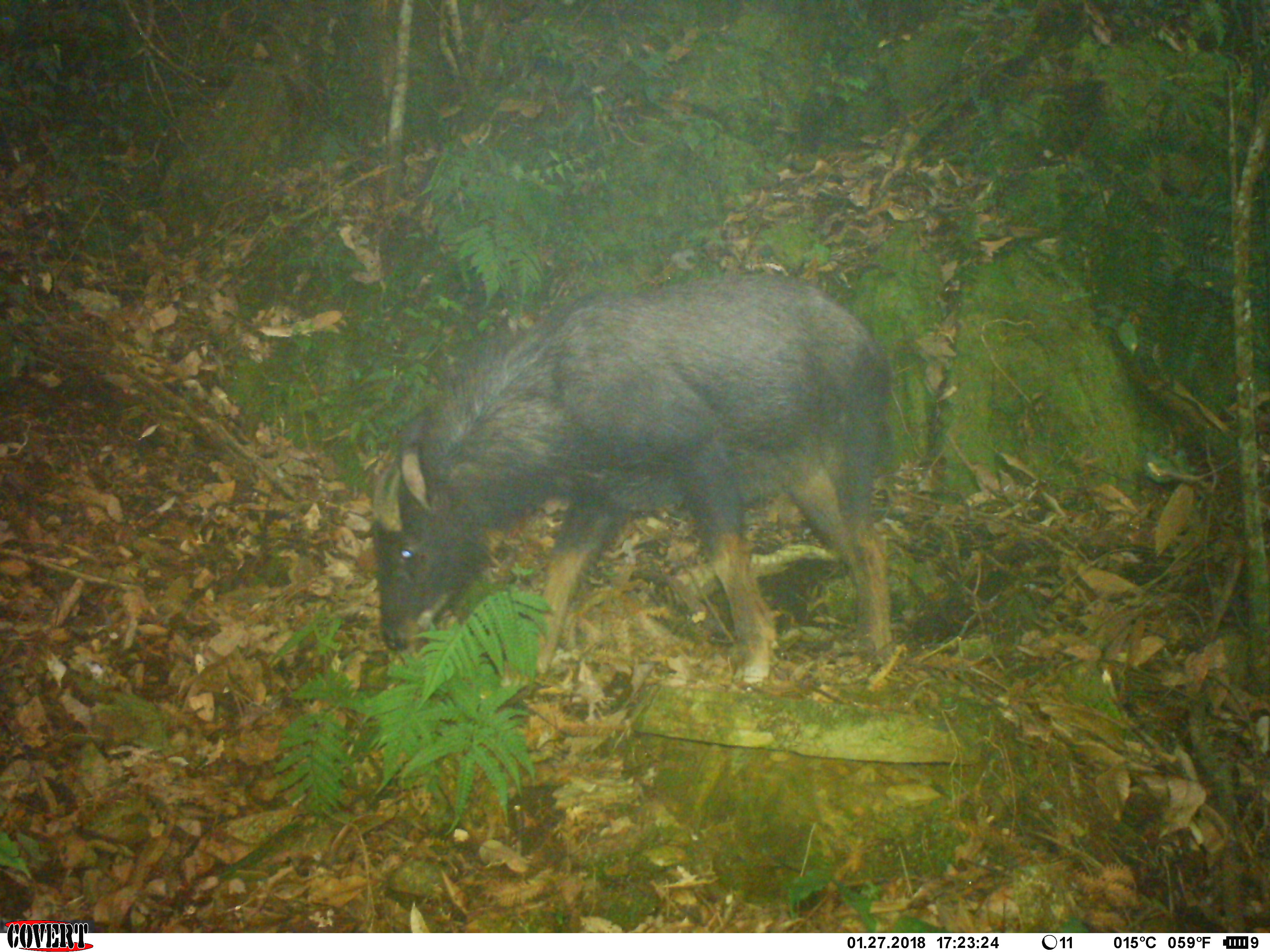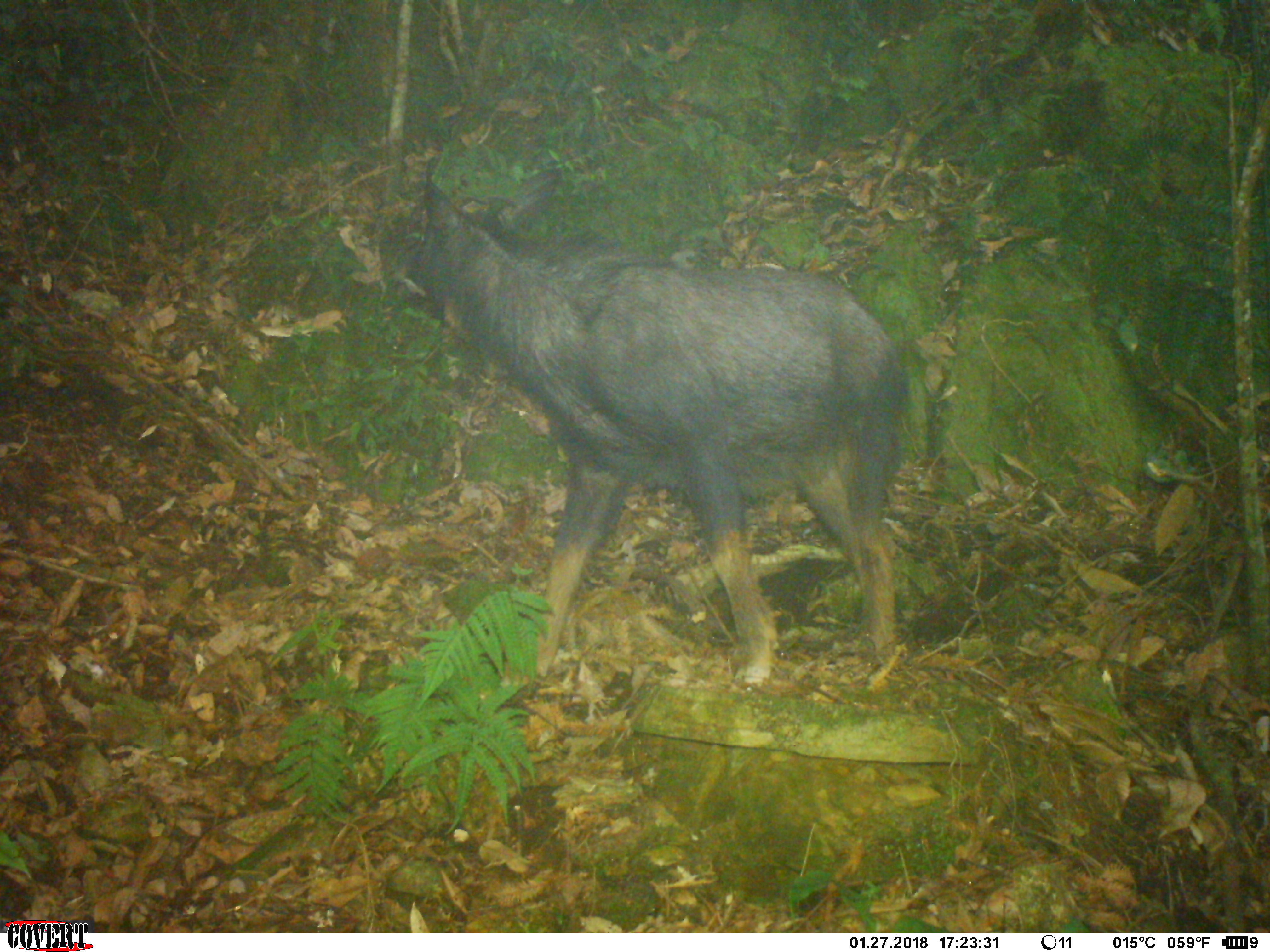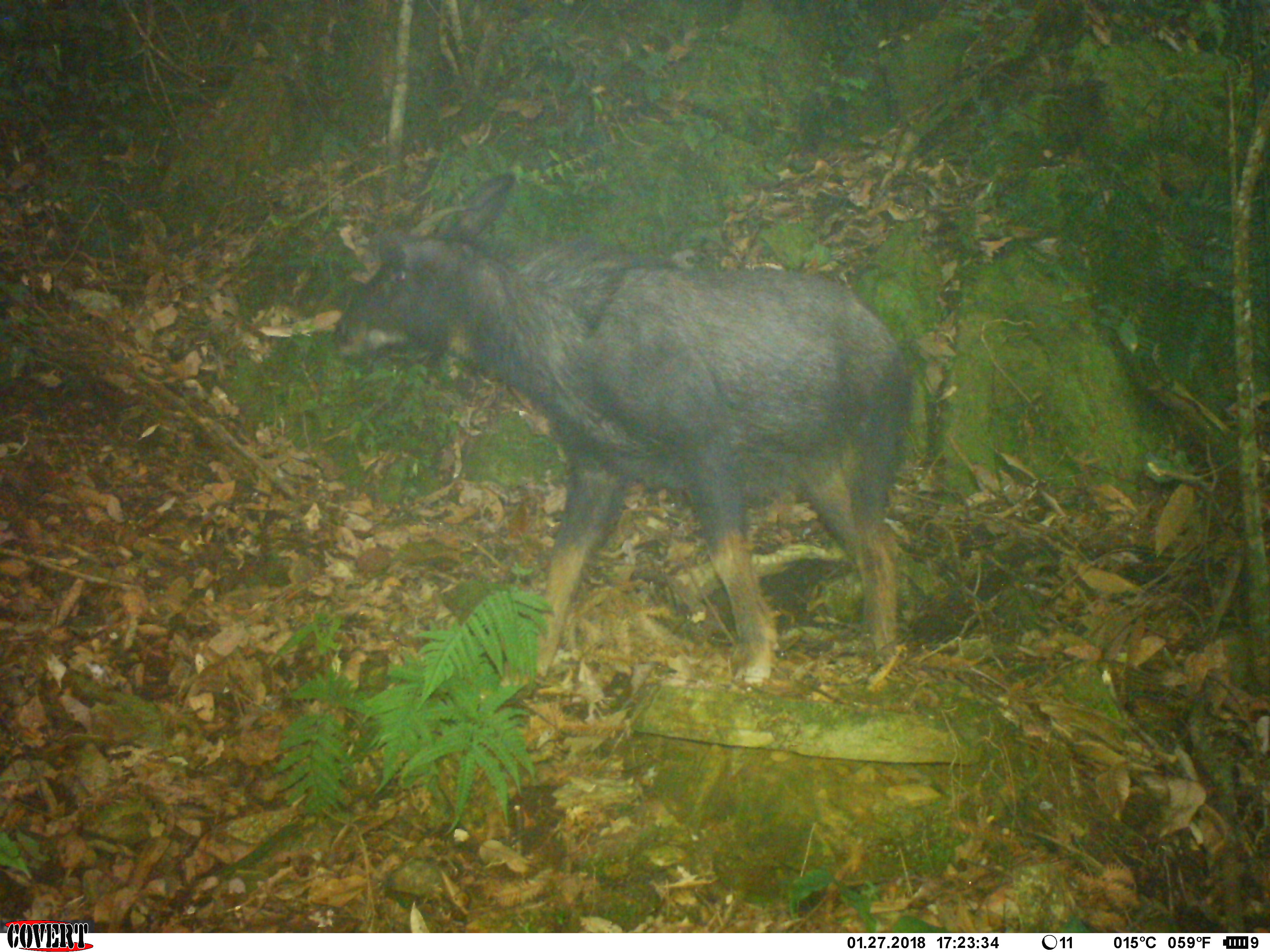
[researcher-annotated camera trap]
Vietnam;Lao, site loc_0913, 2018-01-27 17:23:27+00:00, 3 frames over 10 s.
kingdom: Animalia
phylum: Chordata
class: Mammalia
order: Artiodactyla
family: Bovidae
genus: Capricornis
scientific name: Capricornis sumatraensis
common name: chinese serow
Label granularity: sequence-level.